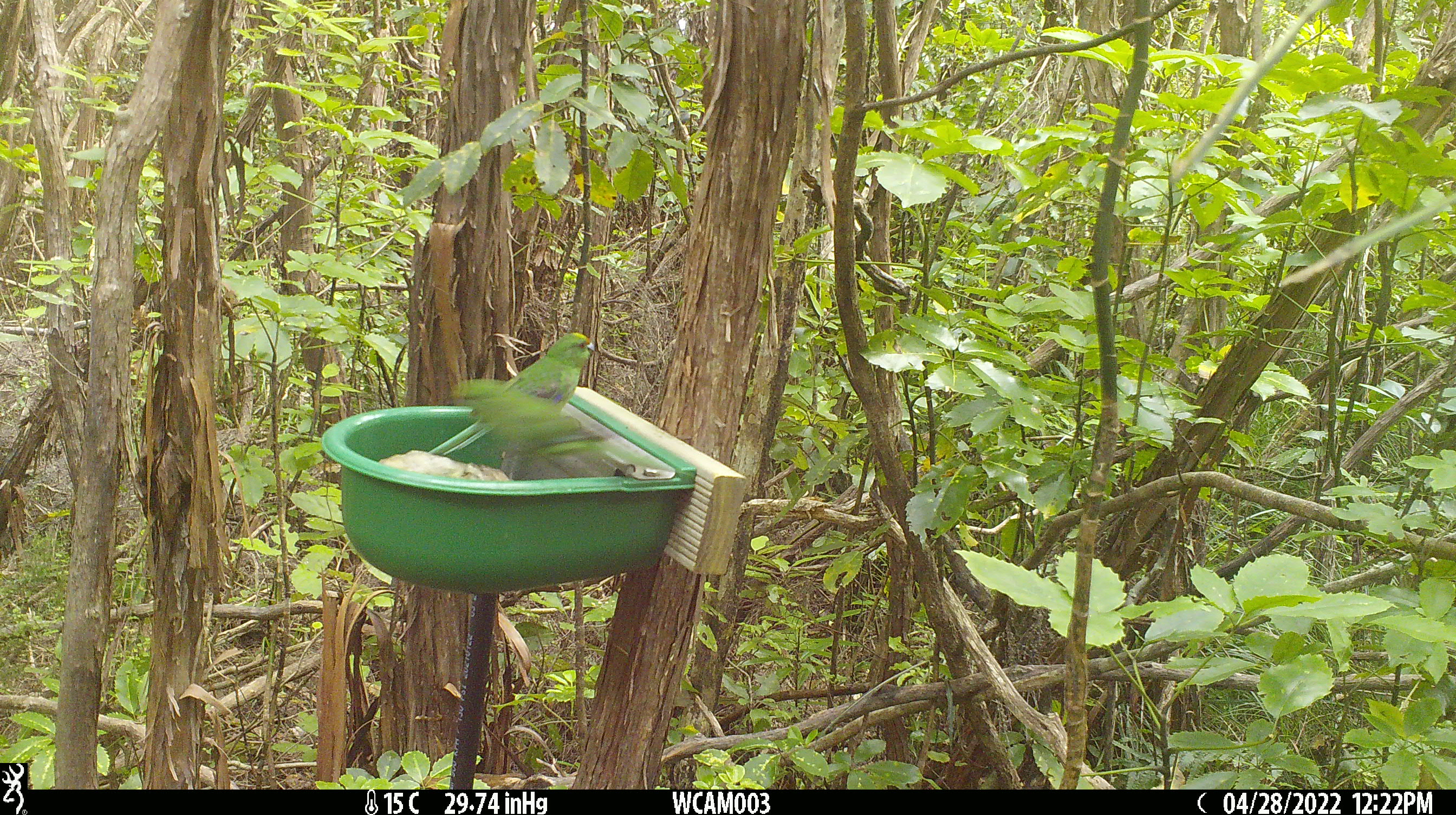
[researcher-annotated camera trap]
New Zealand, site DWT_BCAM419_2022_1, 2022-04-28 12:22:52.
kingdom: Animalia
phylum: Chordata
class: Aves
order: Psittaciformes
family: Psittaculidae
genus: Cyanoramphus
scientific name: Cyanoramphus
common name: parakeet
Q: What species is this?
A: Parakeet (Cyanoramphus).